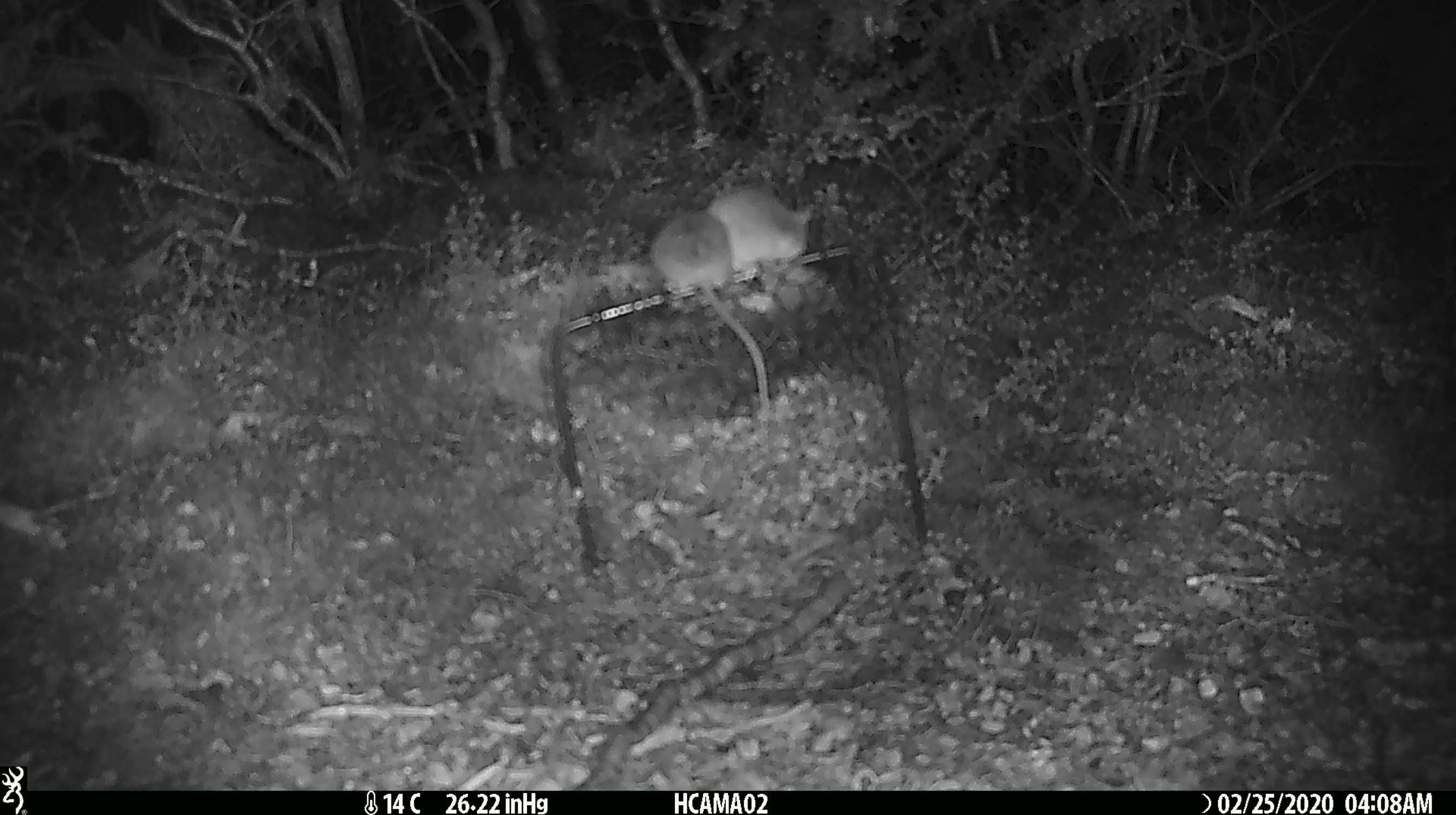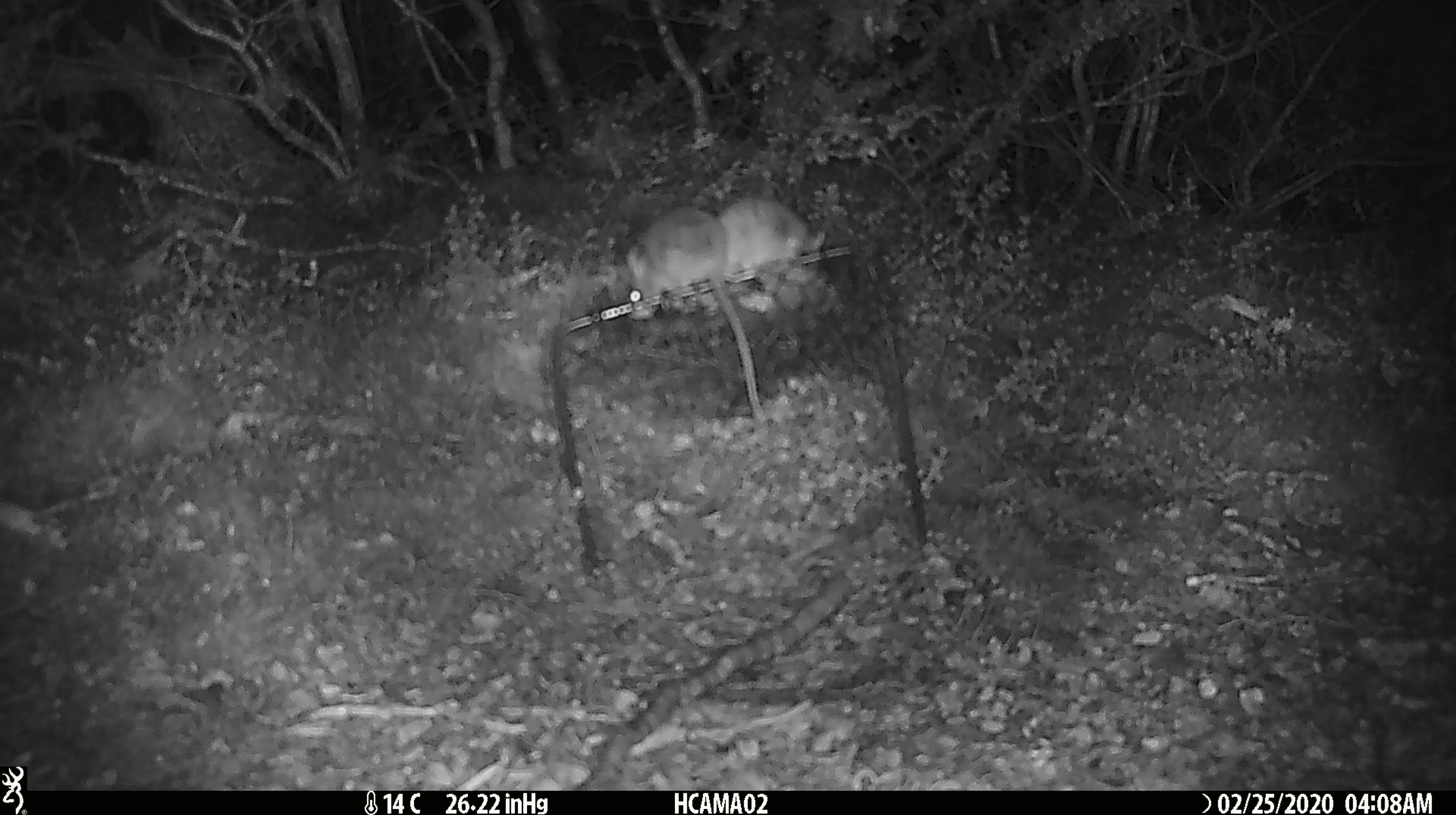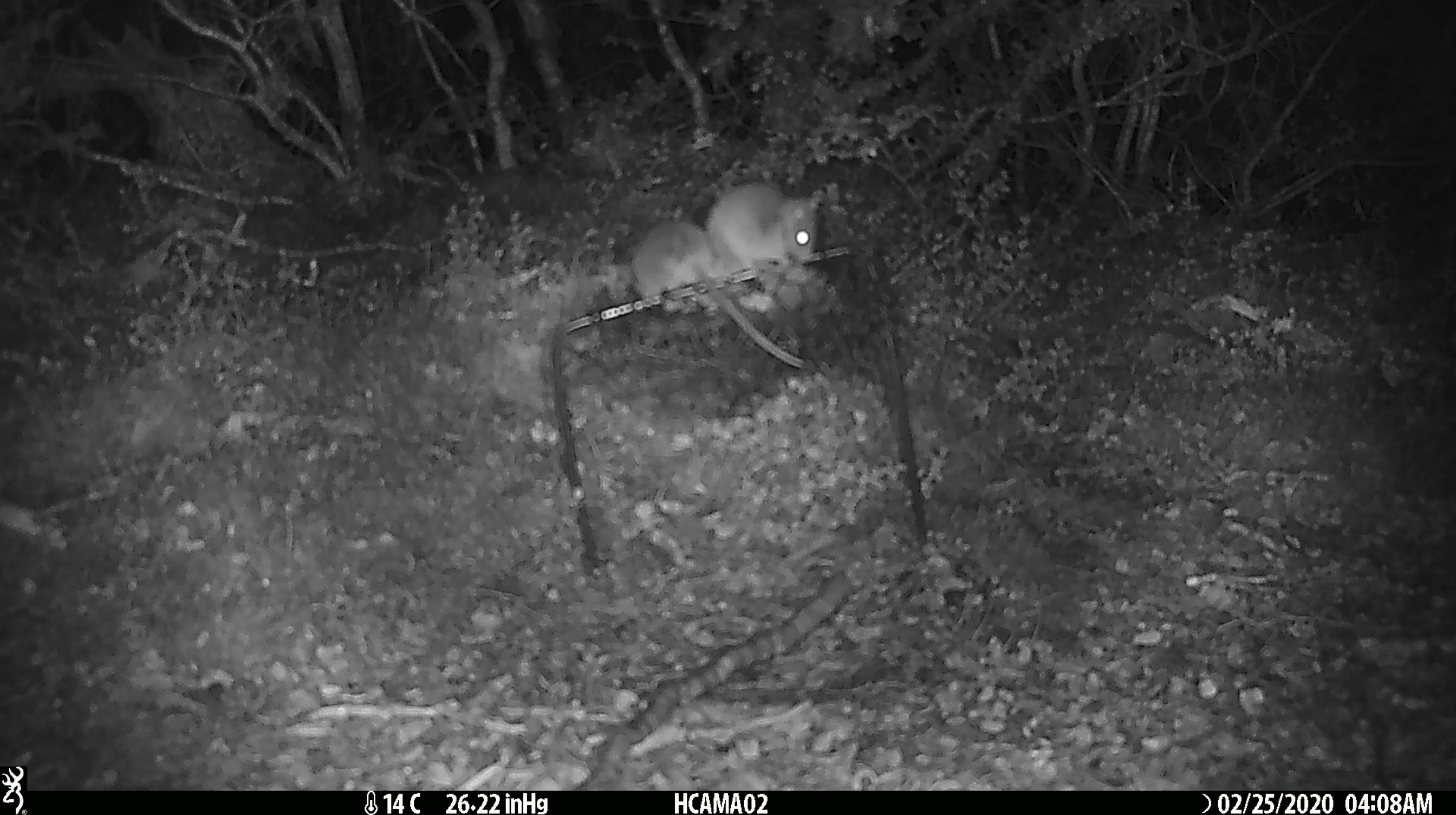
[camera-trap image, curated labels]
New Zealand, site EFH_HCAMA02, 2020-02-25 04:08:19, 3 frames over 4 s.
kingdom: Animalia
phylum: Chordata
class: Mammalia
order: Rodentia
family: Muridae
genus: Mus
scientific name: Mus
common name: mouse